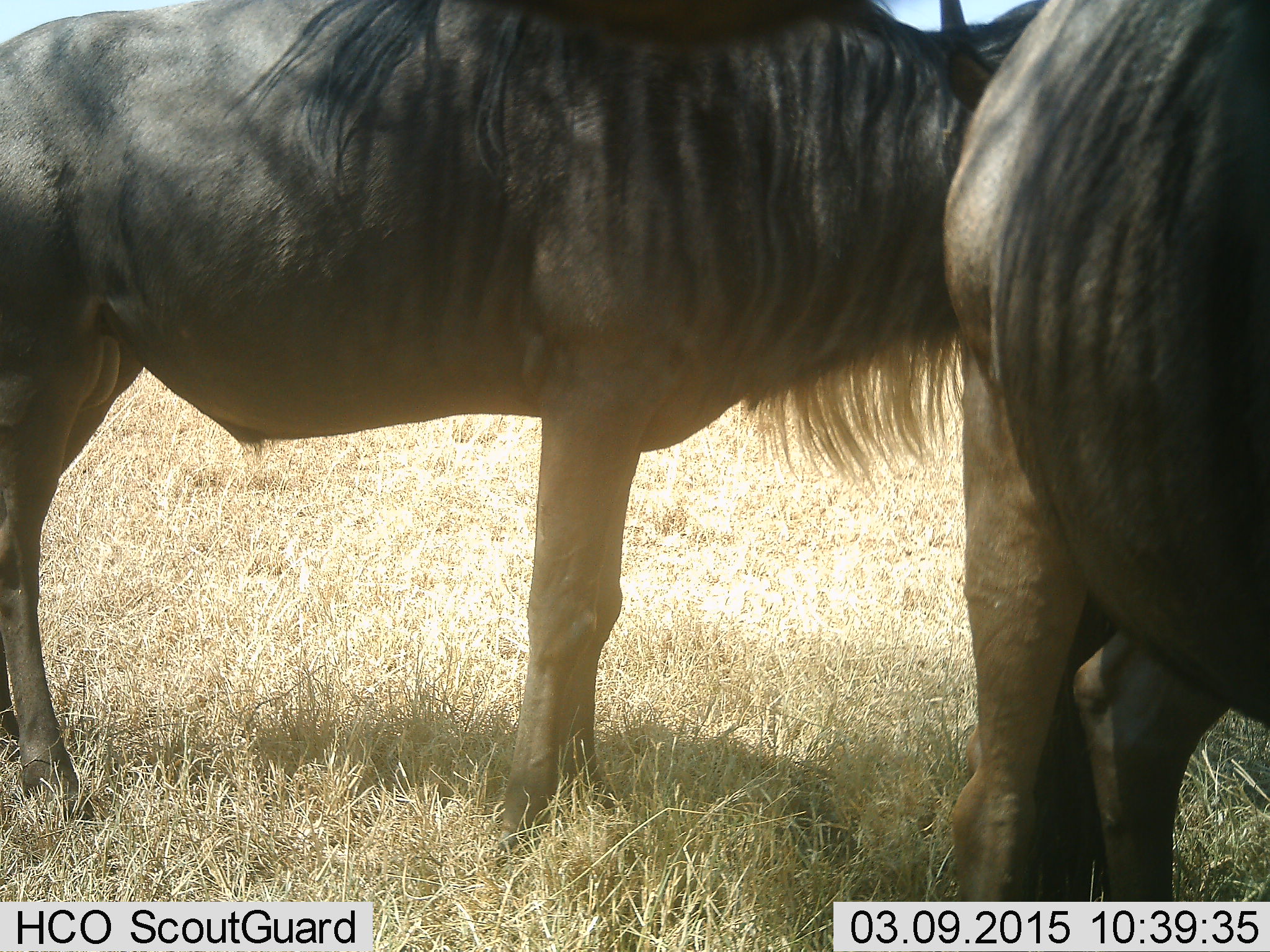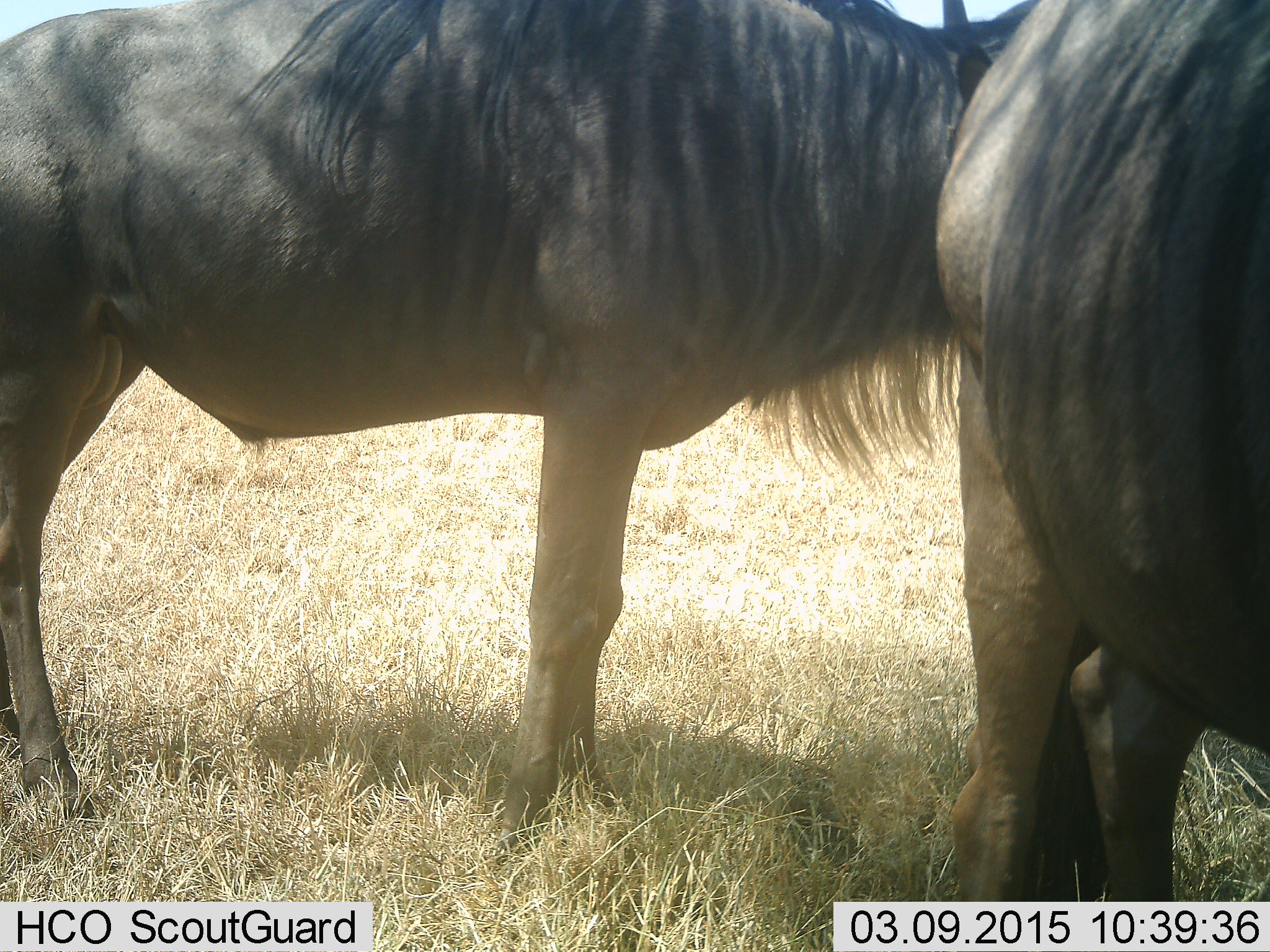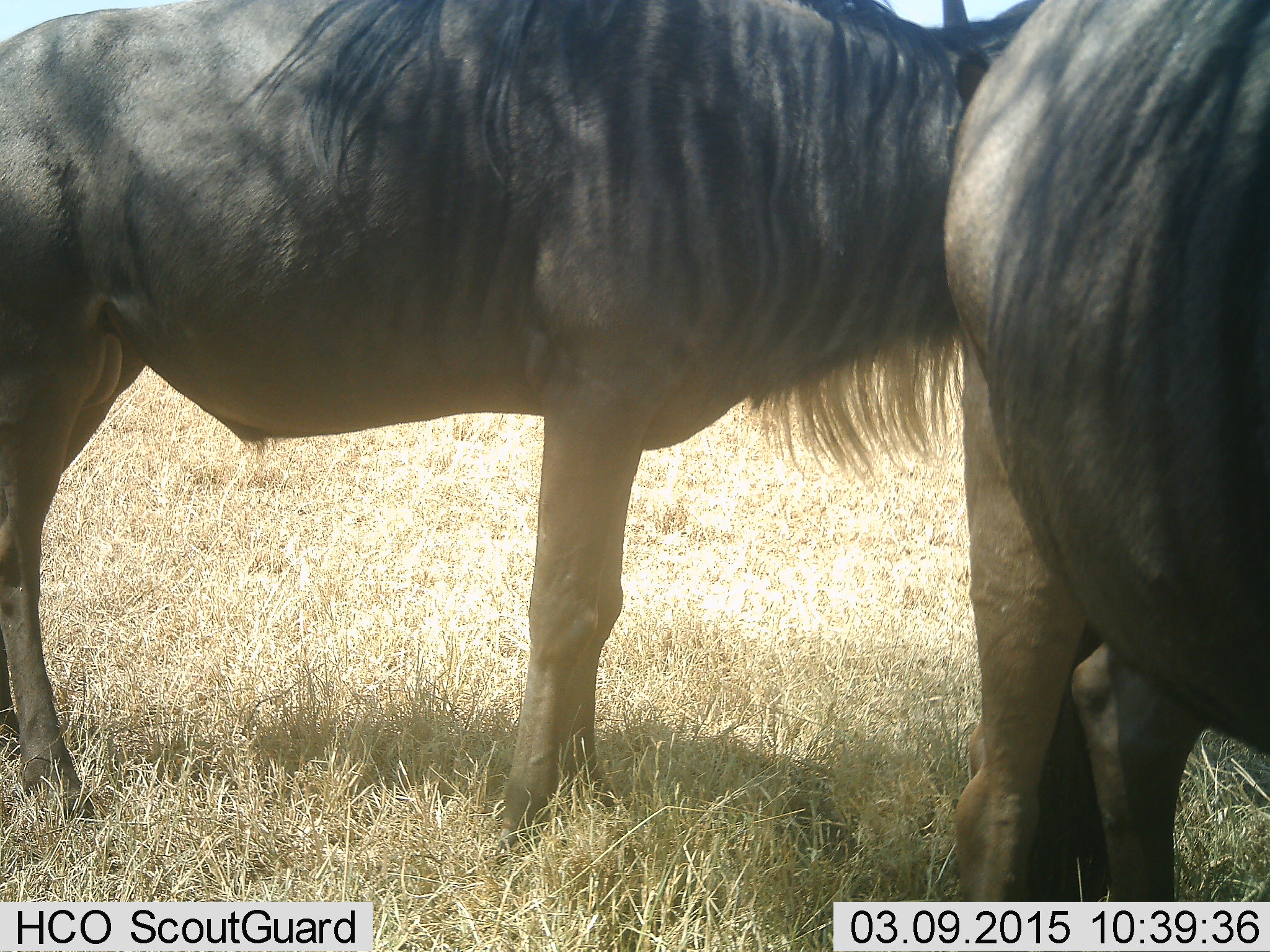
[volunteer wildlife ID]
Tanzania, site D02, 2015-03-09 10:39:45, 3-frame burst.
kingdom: Animalia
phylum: Chordata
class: Mammalia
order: Artiodactyla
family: Bovidae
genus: Connochaetes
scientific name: Connochaetes taurinus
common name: blue wildebeest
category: wildebeest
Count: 2.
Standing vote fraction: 100%.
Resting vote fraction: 0%.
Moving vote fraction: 0%.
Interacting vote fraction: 10%.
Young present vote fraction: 0%.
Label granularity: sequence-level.